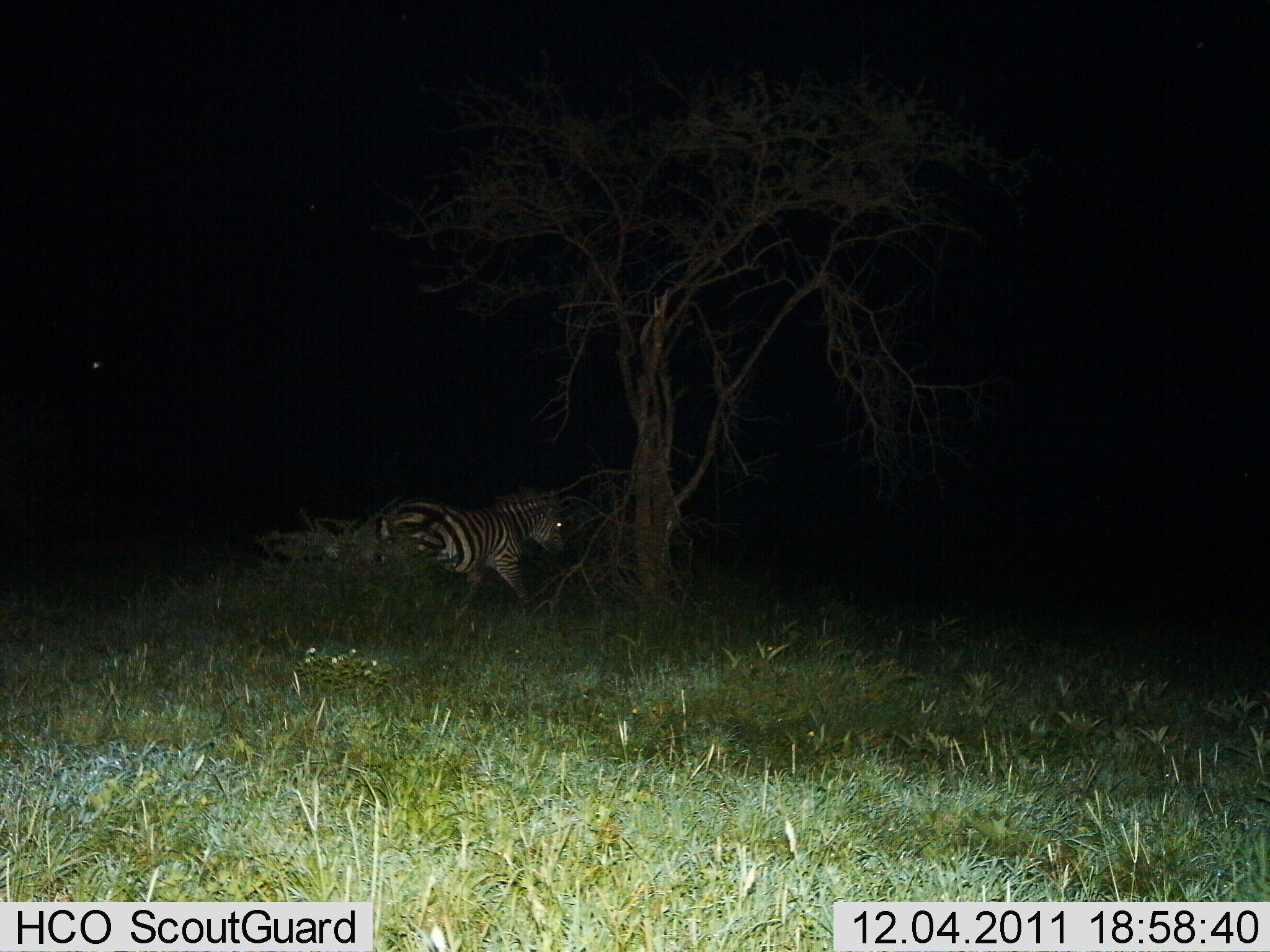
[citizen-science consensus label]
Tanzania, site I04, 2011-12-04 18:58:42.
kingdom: Animalia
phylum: Chordata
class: Mammalia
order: Perissodactyla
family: Equidae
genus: Equus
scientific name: Equus quagga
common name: plains zebra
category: zebra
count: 1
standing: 0%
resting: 9%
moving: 91%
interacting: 0%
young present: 0%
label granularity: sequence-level